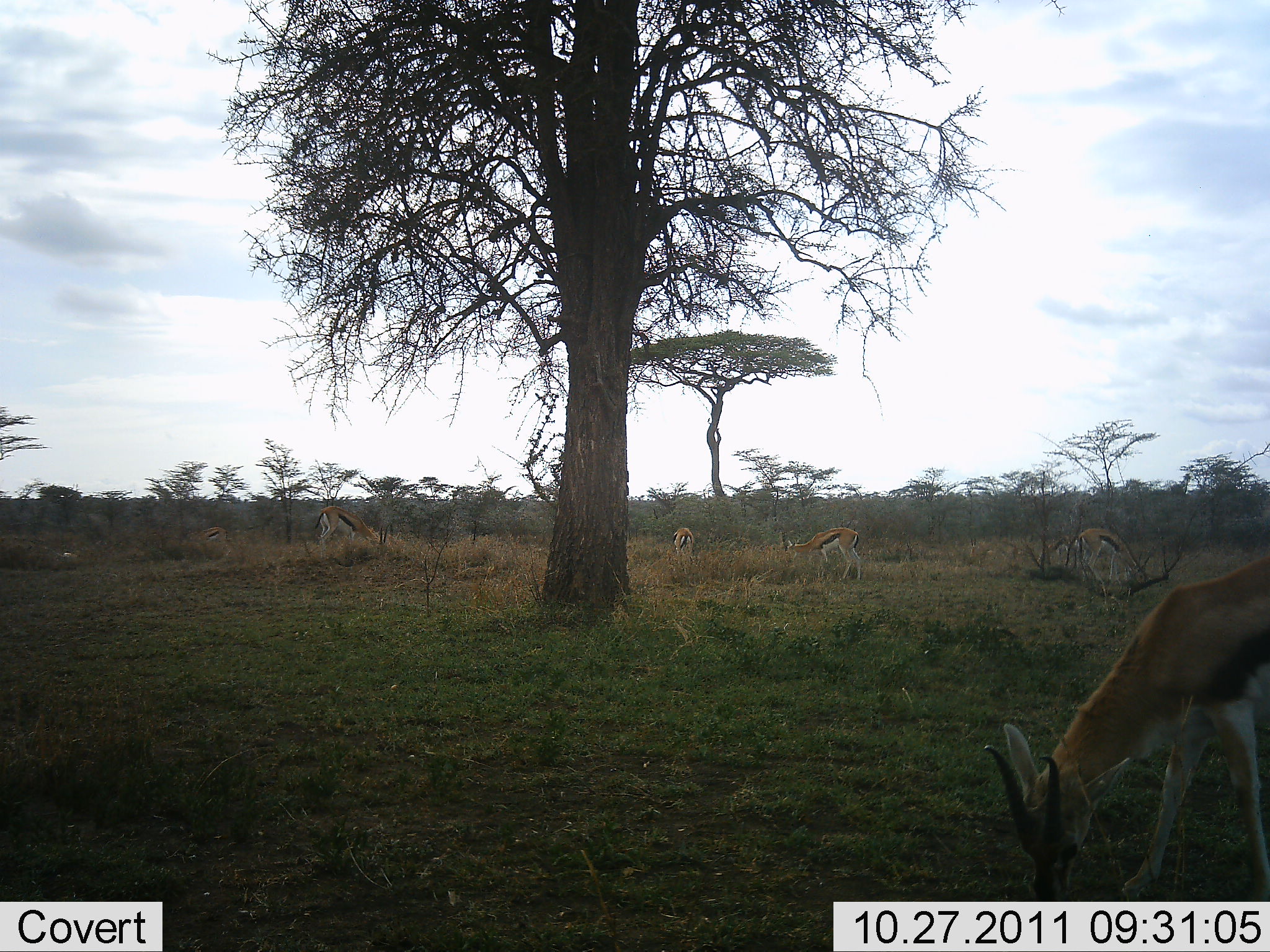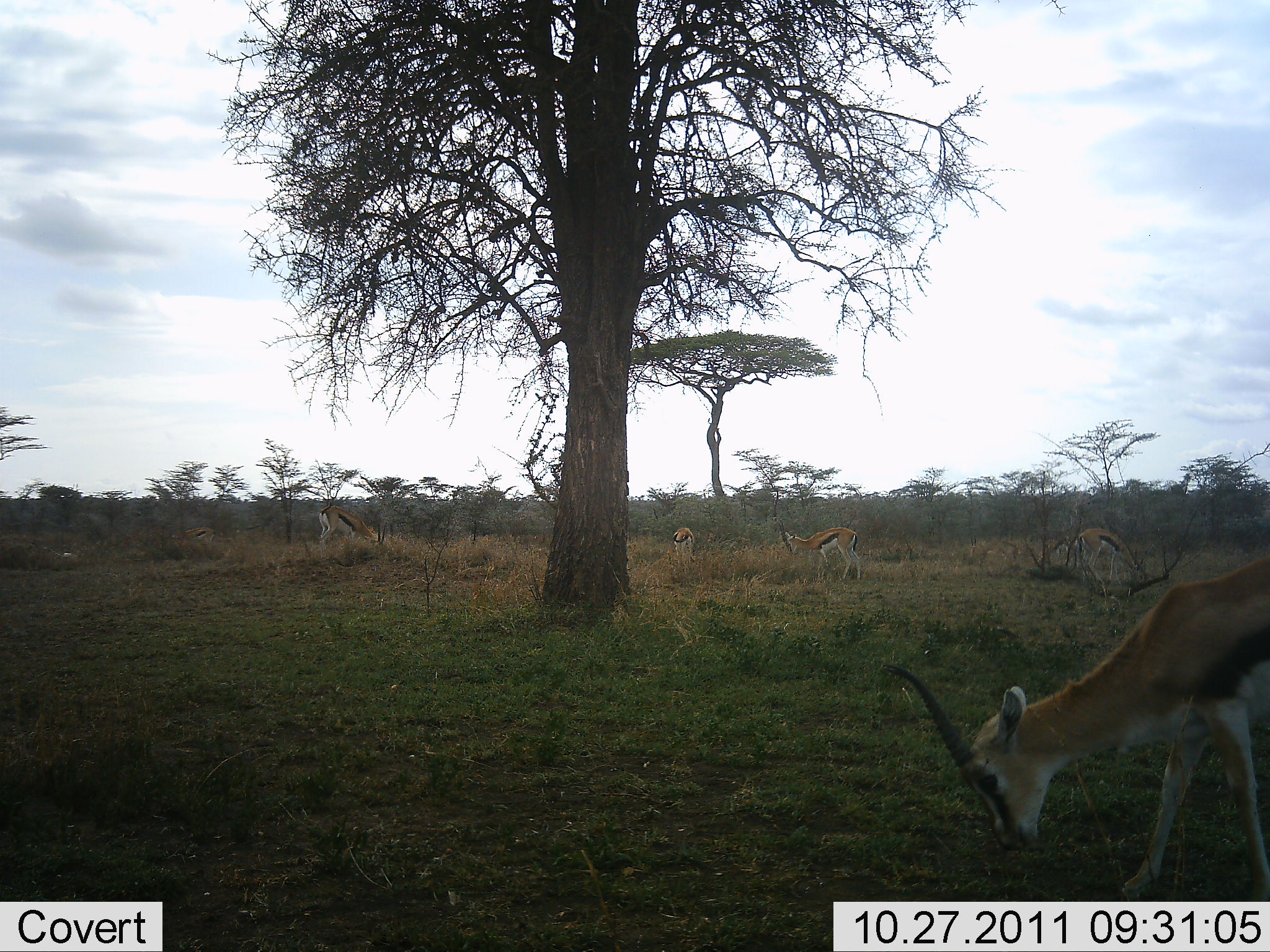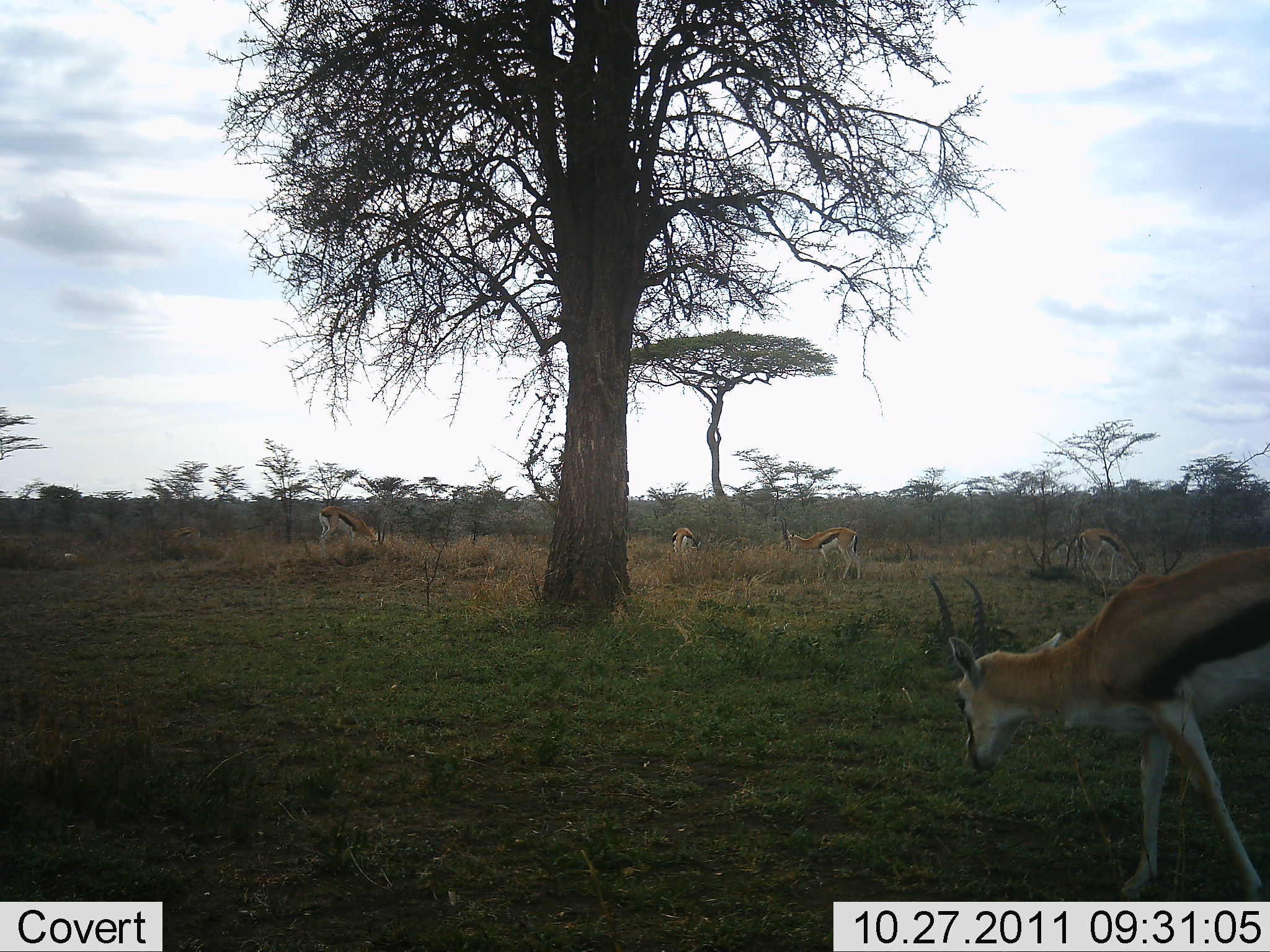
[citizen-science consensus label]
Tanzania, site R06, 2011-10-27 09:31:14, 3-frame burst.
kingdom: Animalia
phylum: Chordata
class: Mammalia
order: Artiodactyla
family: Bovidae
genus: Eudorcas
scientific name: Eudorcas thomsonii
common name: thomson's gazelle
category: gazellethomsons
Gazellethomsons (thomson's gazelle) (Eudorcas thomsonii), count 5. Behavior (volunteer vote fractions): standing 36%, resting 0%, moving 0%, interacting 0%. Young present (vote fraction): 0%. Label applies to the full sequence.